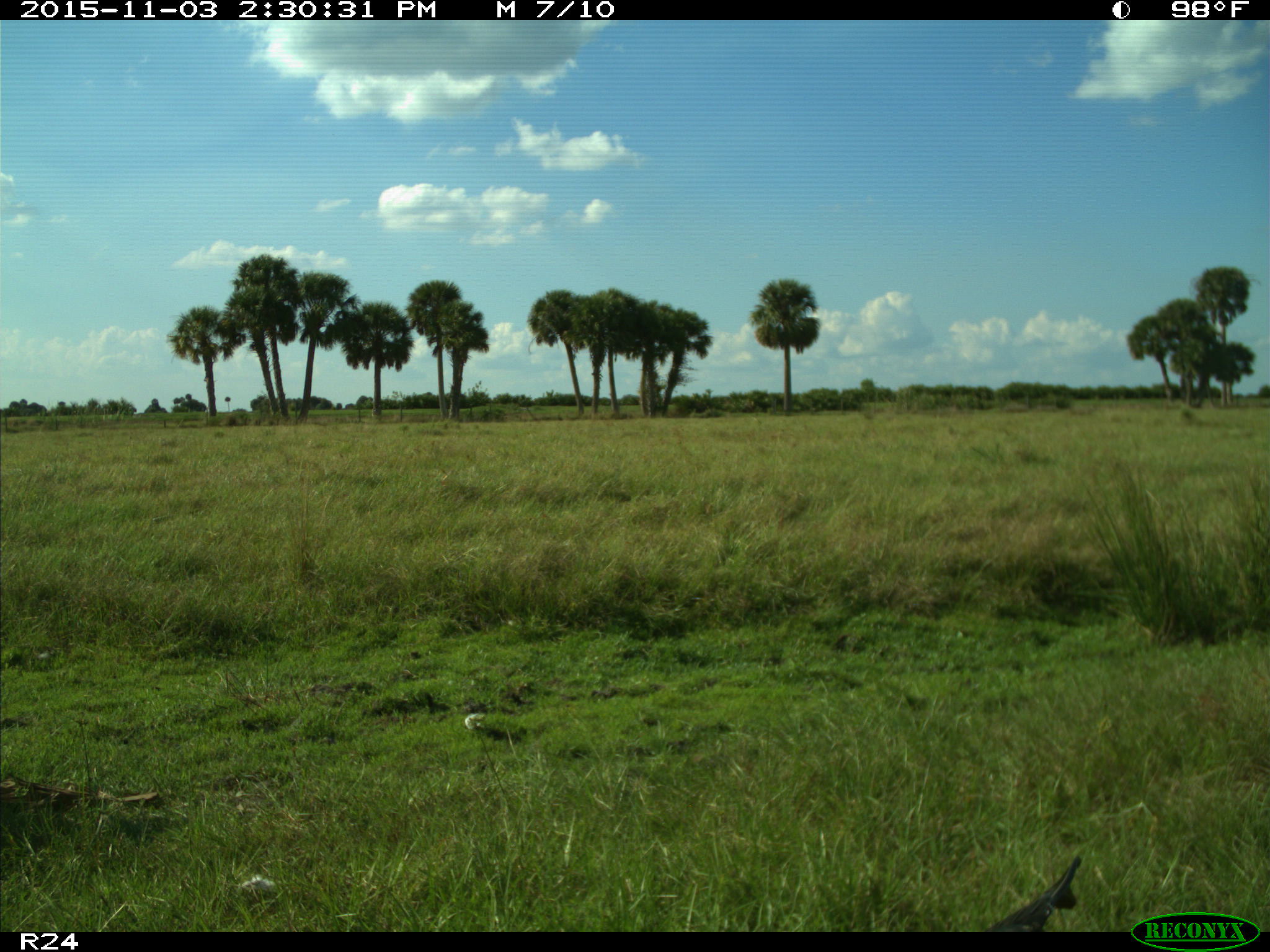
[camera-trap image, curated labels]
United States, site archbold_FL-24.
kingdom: Animalia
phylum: Chordata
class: Aves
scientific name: Aves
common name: birds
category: unidentified bird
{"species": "unidentified bird (birds) (Aves)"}